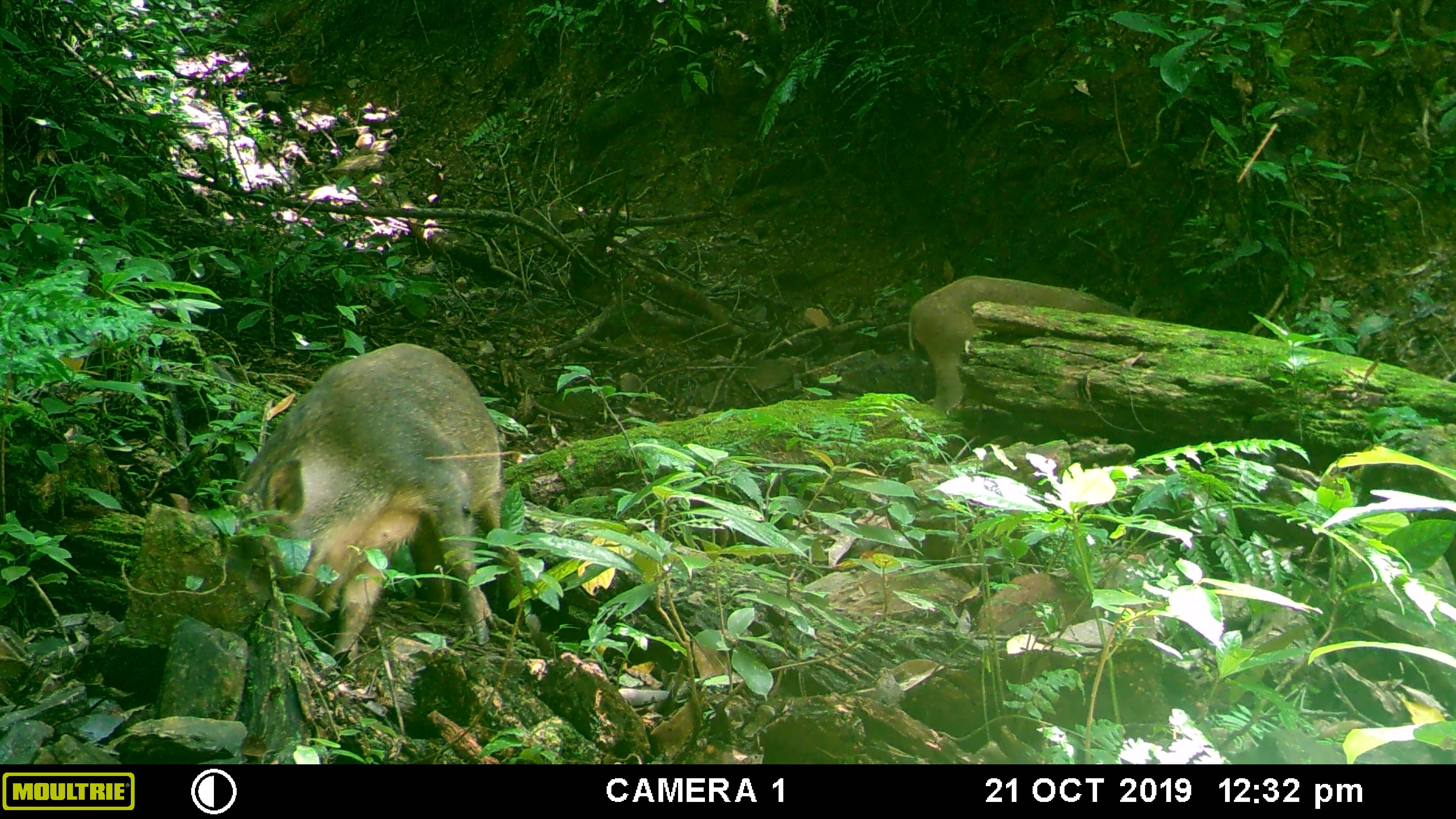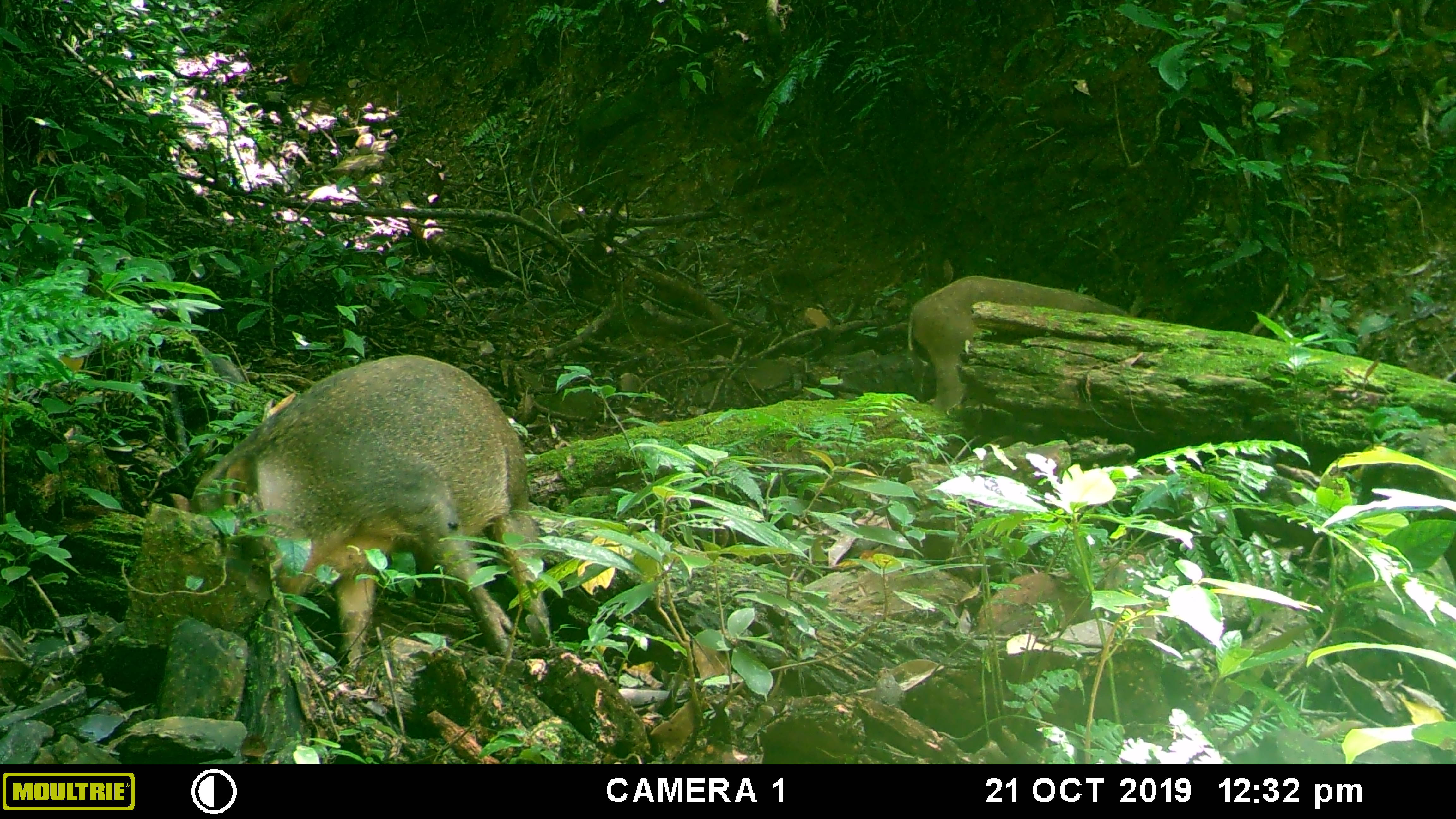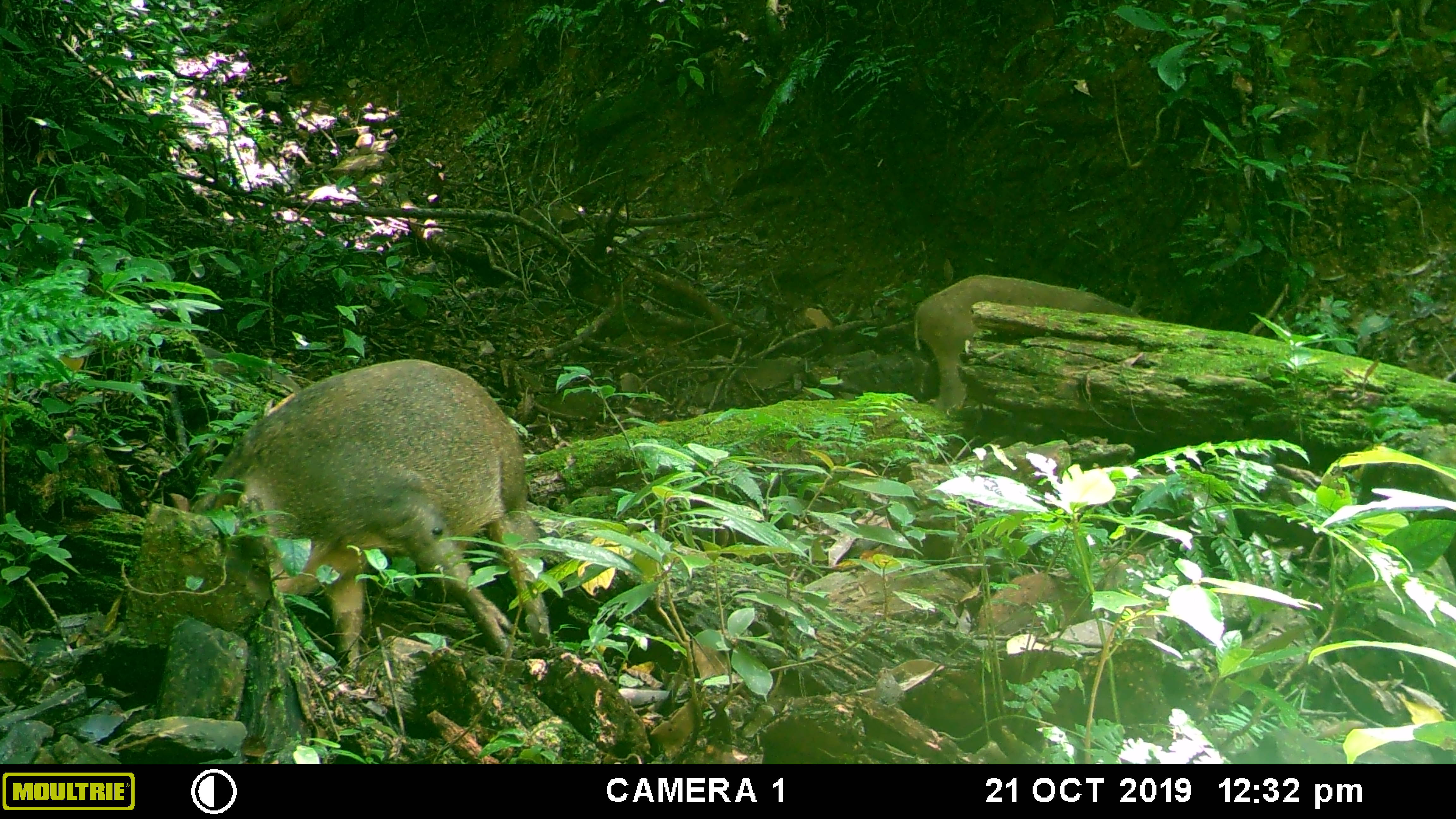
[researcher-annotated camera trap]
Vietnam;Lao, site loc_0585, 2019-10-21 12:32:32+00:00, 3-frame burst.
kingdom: Animalia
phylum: Chordata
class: Mammalia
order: Artiodactyla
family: Suidae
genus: Sus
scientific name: Sus scrofa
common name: eurasian wild pig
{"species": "eurasian wild pig (Sus scrofa)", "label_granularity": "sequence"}